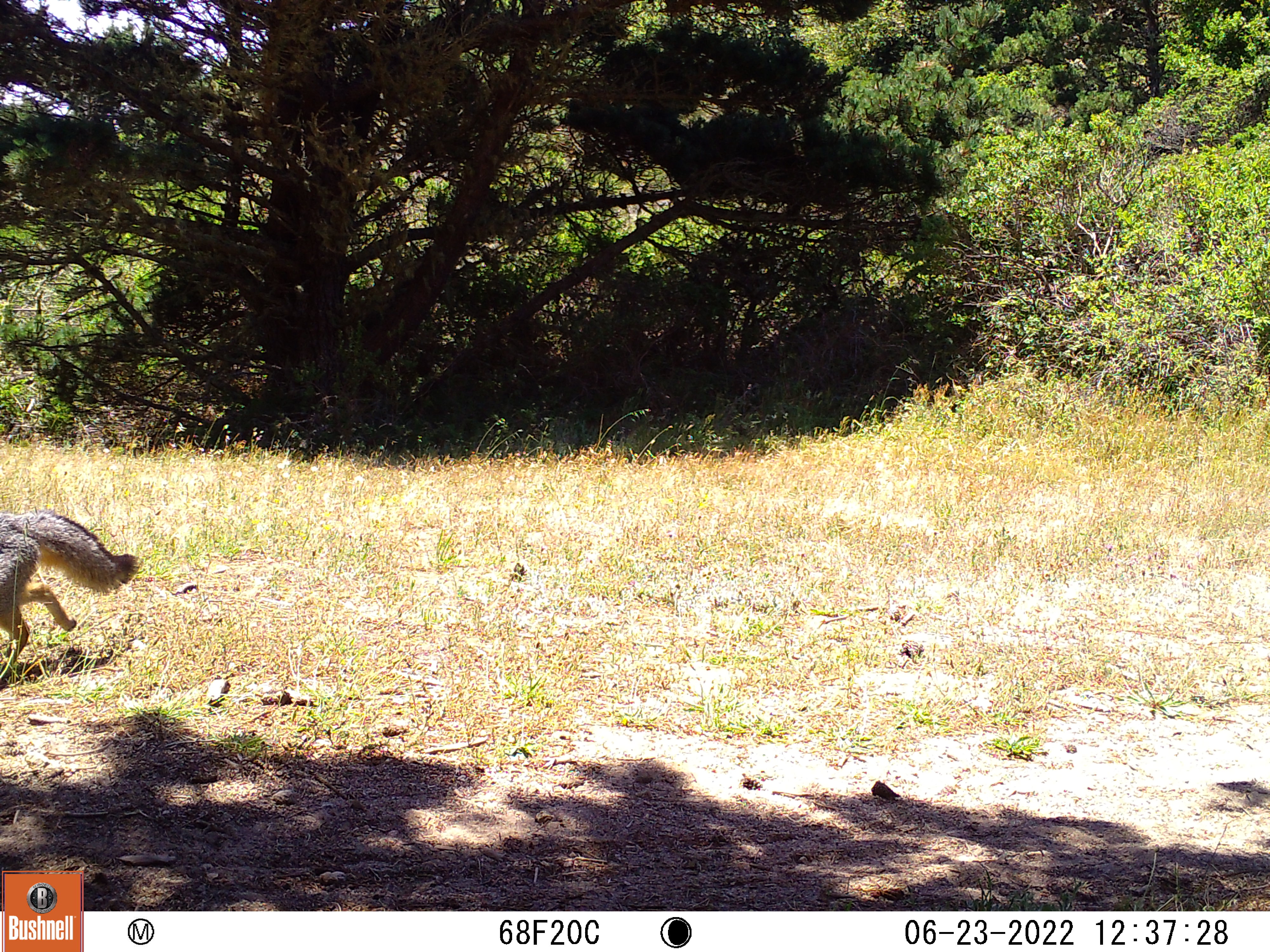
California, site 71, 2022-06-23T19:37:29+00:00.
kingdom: Animalia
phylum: Chordata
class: Mammalia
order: Carnivora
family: Canidae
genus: Urocyon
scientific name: Urocyon cinereoargenteus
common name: gray fox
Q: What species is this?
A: Gray fox (Urocyon cinereoargenteus).